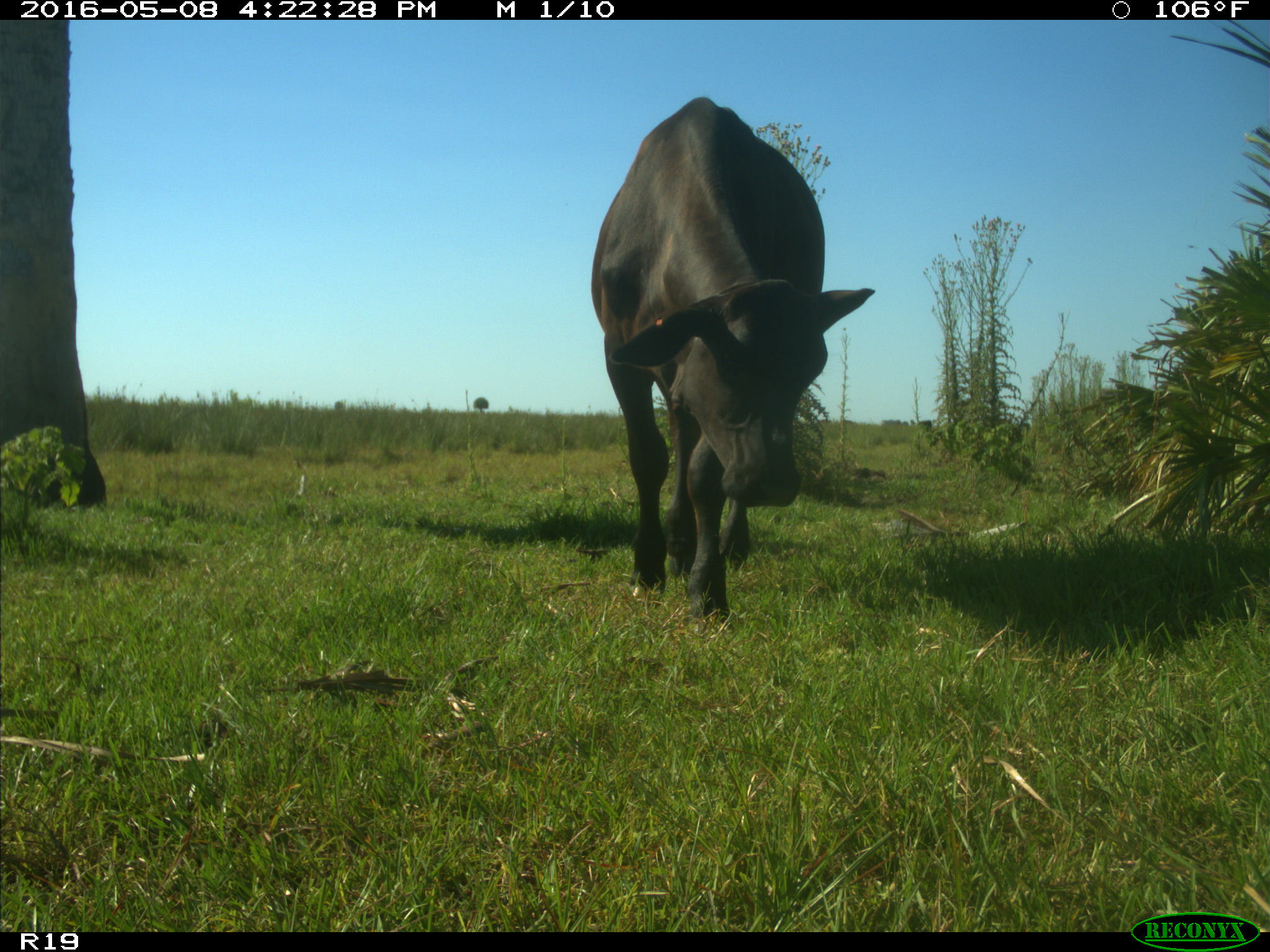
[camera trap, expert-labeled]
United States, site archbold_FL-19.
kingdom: Animalia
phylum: Chordata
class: Mammalia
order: Artiodactyla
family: Bovidae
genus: Bos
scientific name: Bos taurus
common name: domestic cow